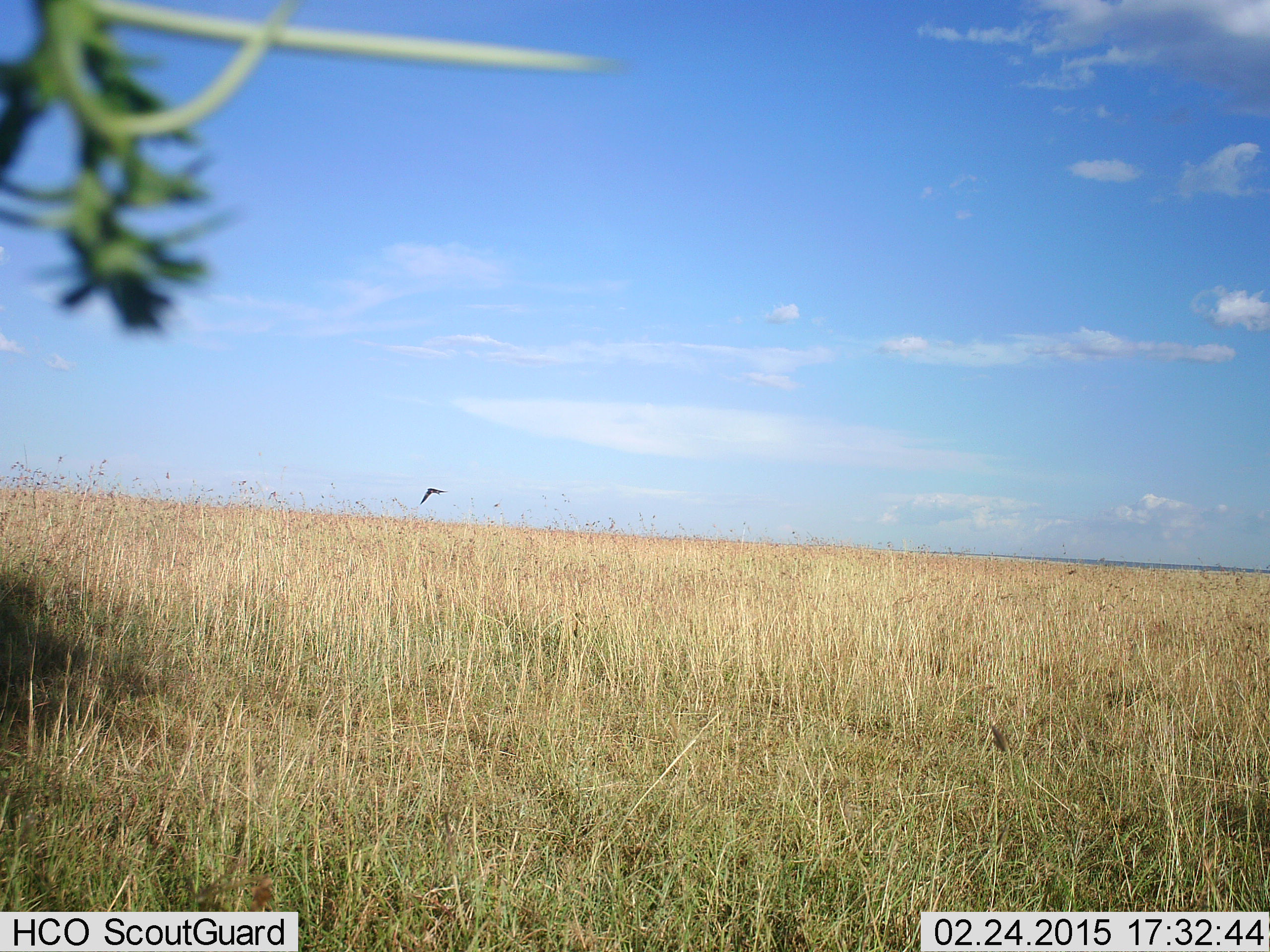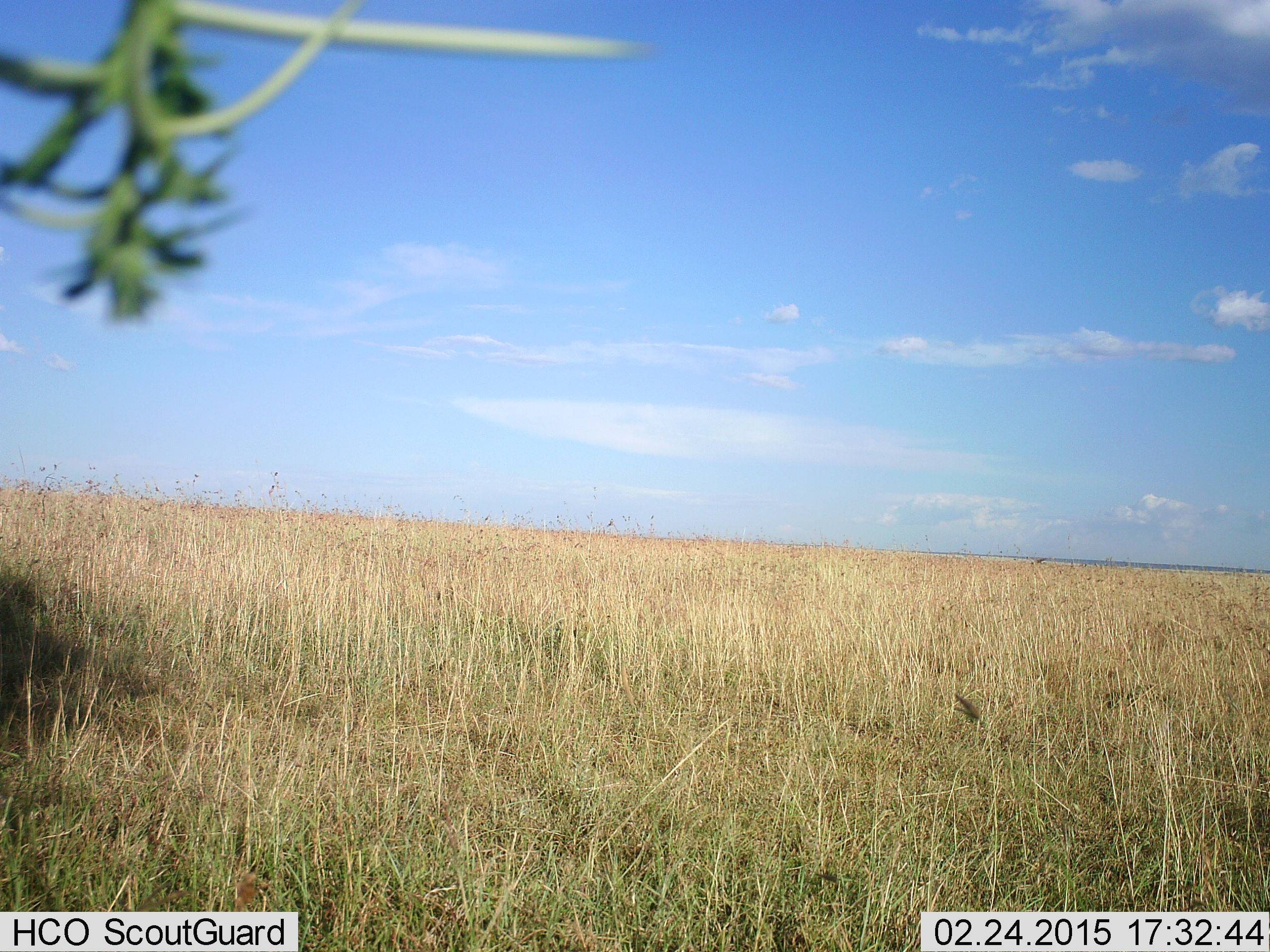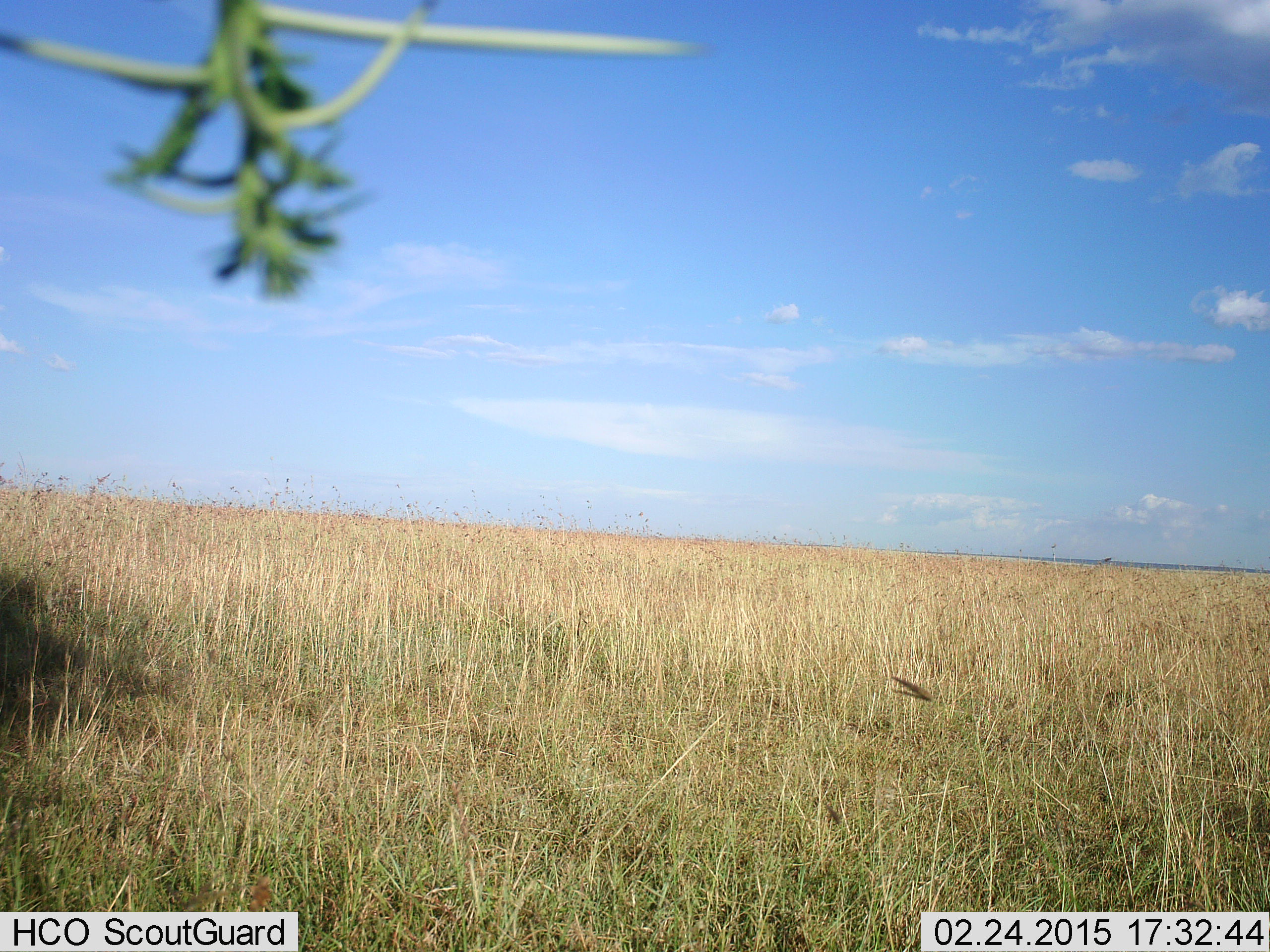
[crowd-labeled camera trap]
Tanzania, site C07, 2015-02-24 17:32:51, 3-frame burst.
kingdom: Animalia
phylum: Chordata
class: Aves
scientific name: Aves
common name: bird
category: otherbird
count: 1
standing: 0%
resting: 0%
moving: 100%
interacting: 0%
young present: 0%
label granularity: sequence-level